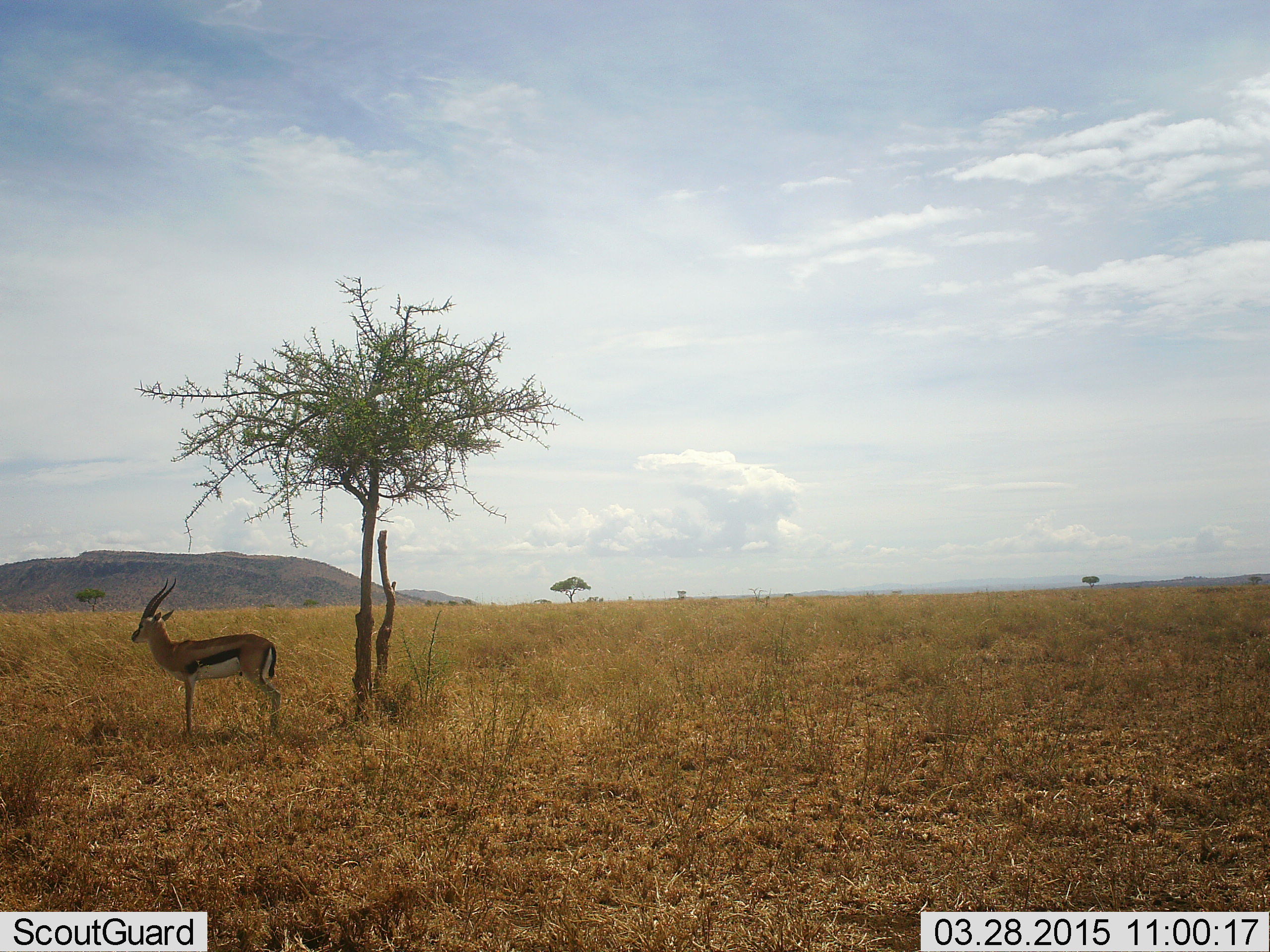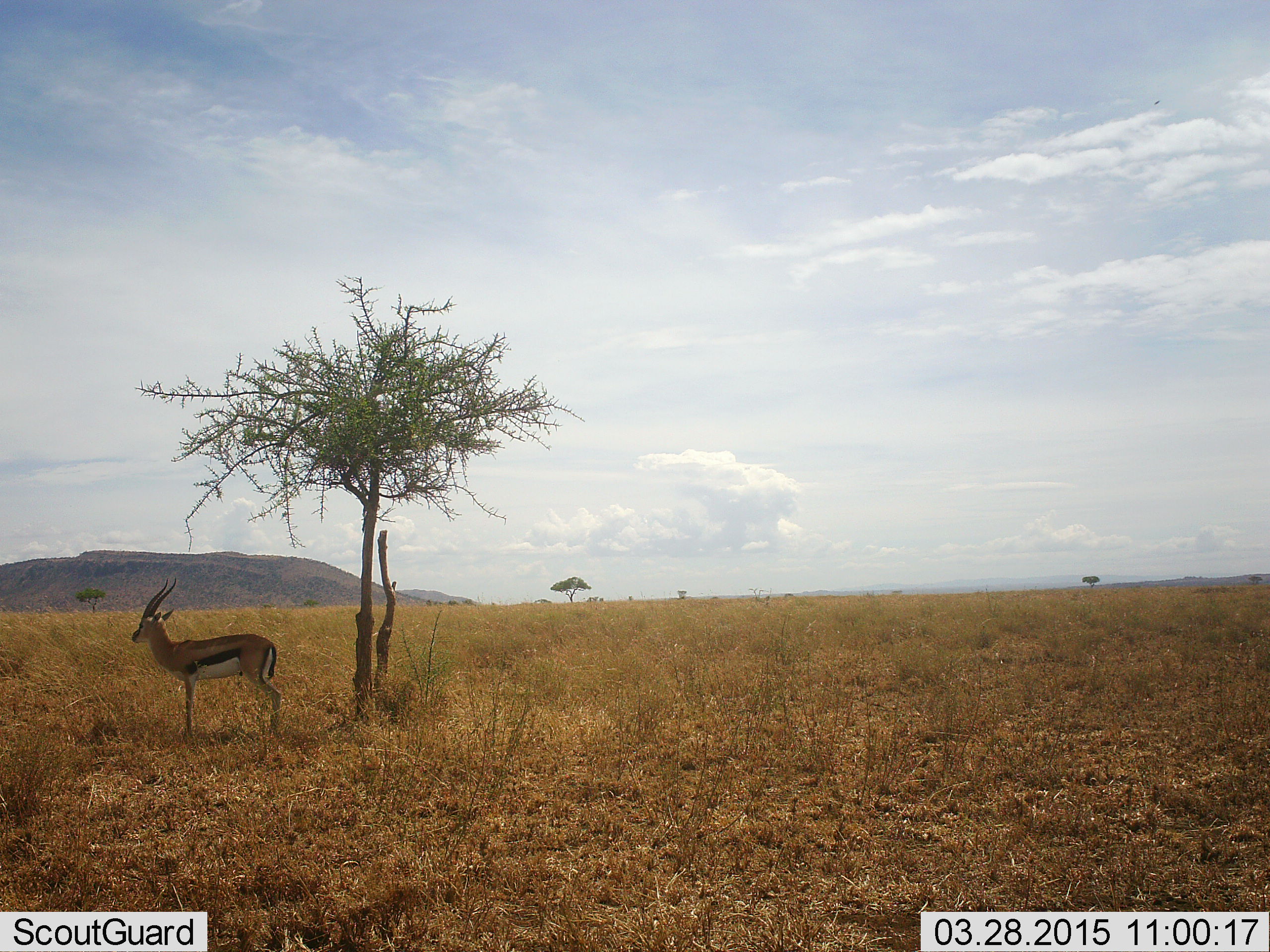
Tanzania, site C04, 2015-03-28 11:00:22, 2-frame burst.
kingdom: Animalia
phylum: Chordata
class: Mammalia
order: Artiodactyla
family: Bovidae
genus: Eudorcas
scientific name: Eudorcas thomsonii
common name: thomson's gazelle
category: gazellethomsons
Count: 1.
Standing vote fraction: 100%.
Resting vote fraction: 0%.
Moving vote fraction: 0%.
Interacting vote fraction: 0%.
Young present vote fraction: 0%.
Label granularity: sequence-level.